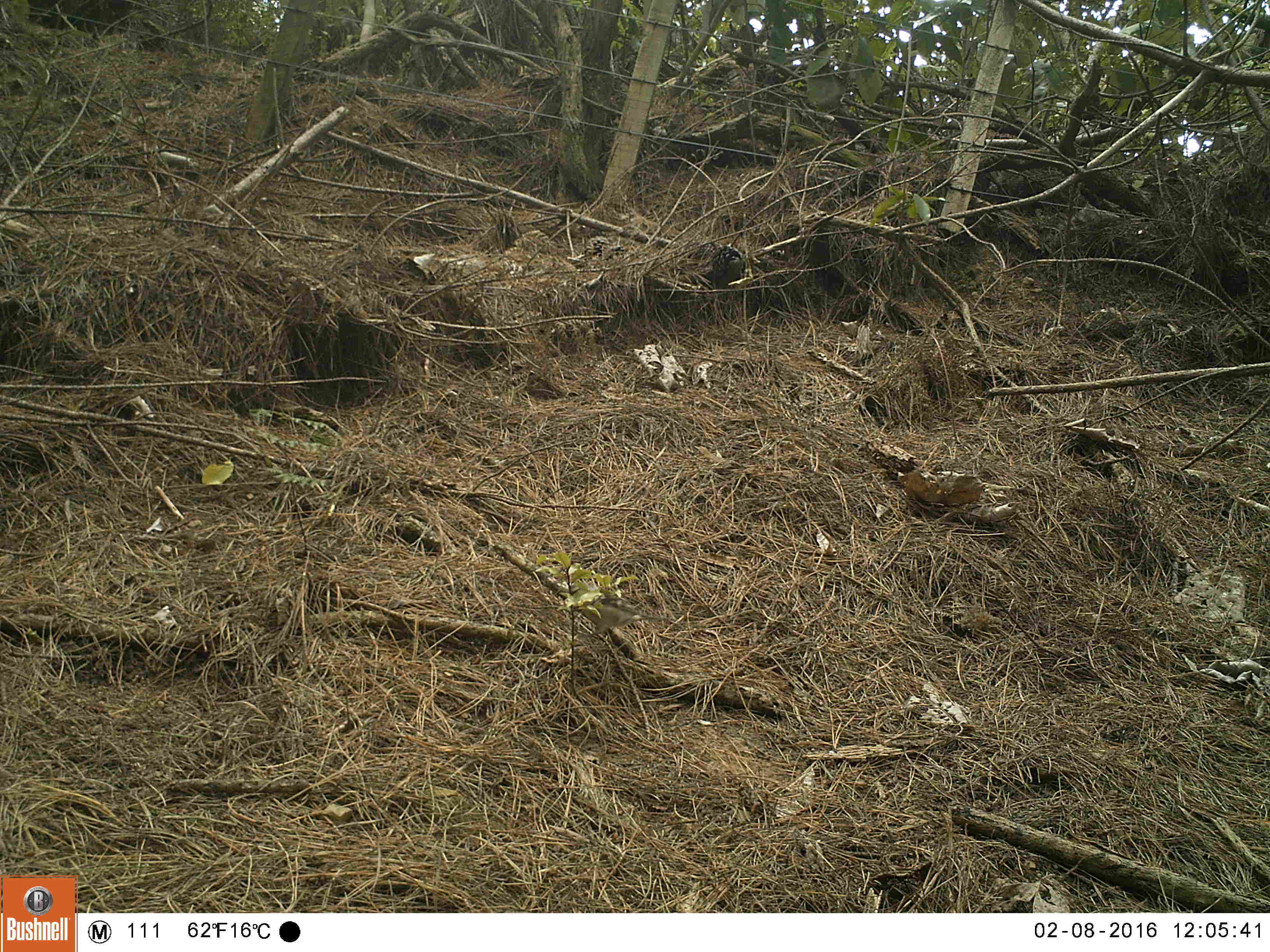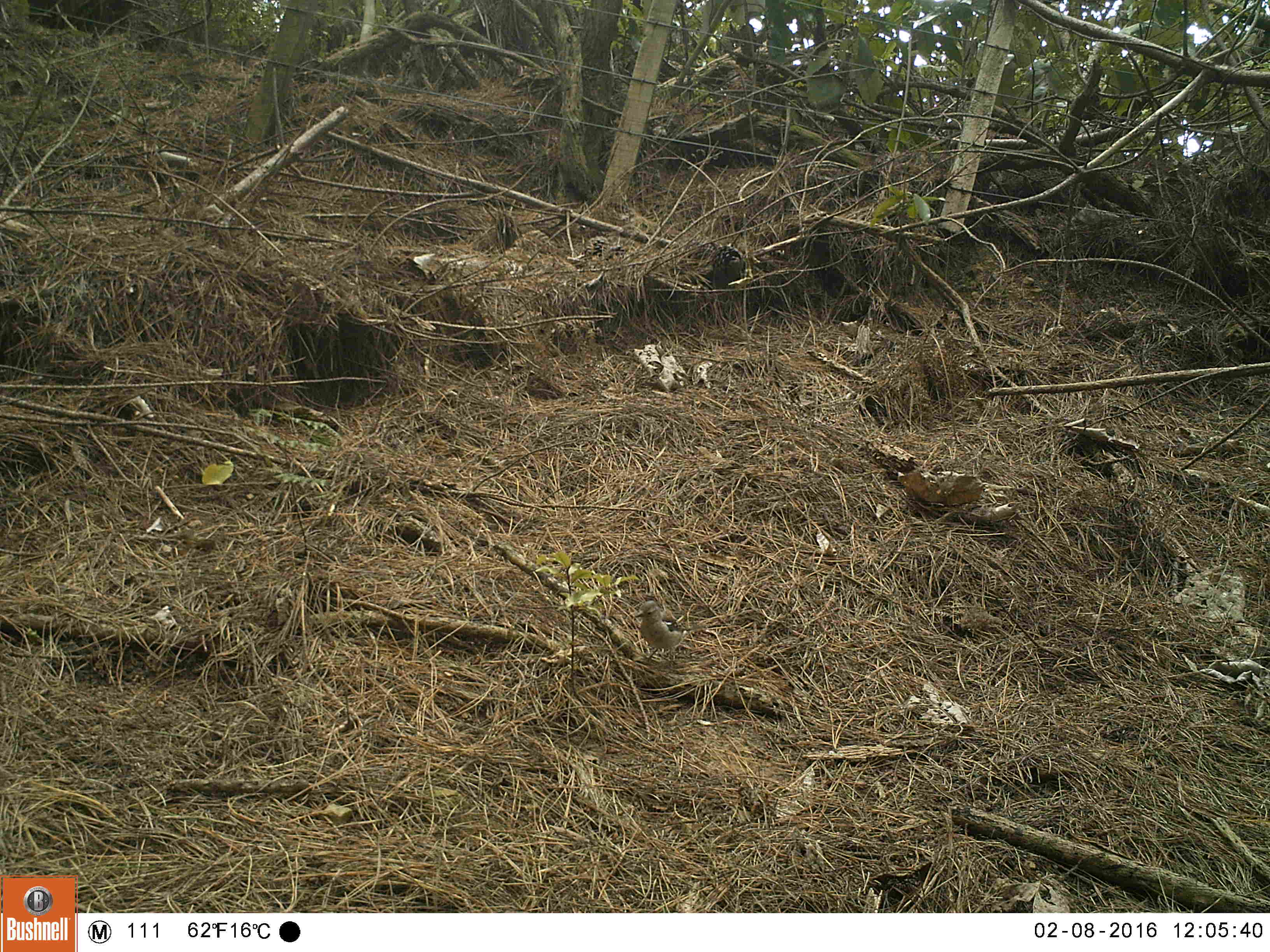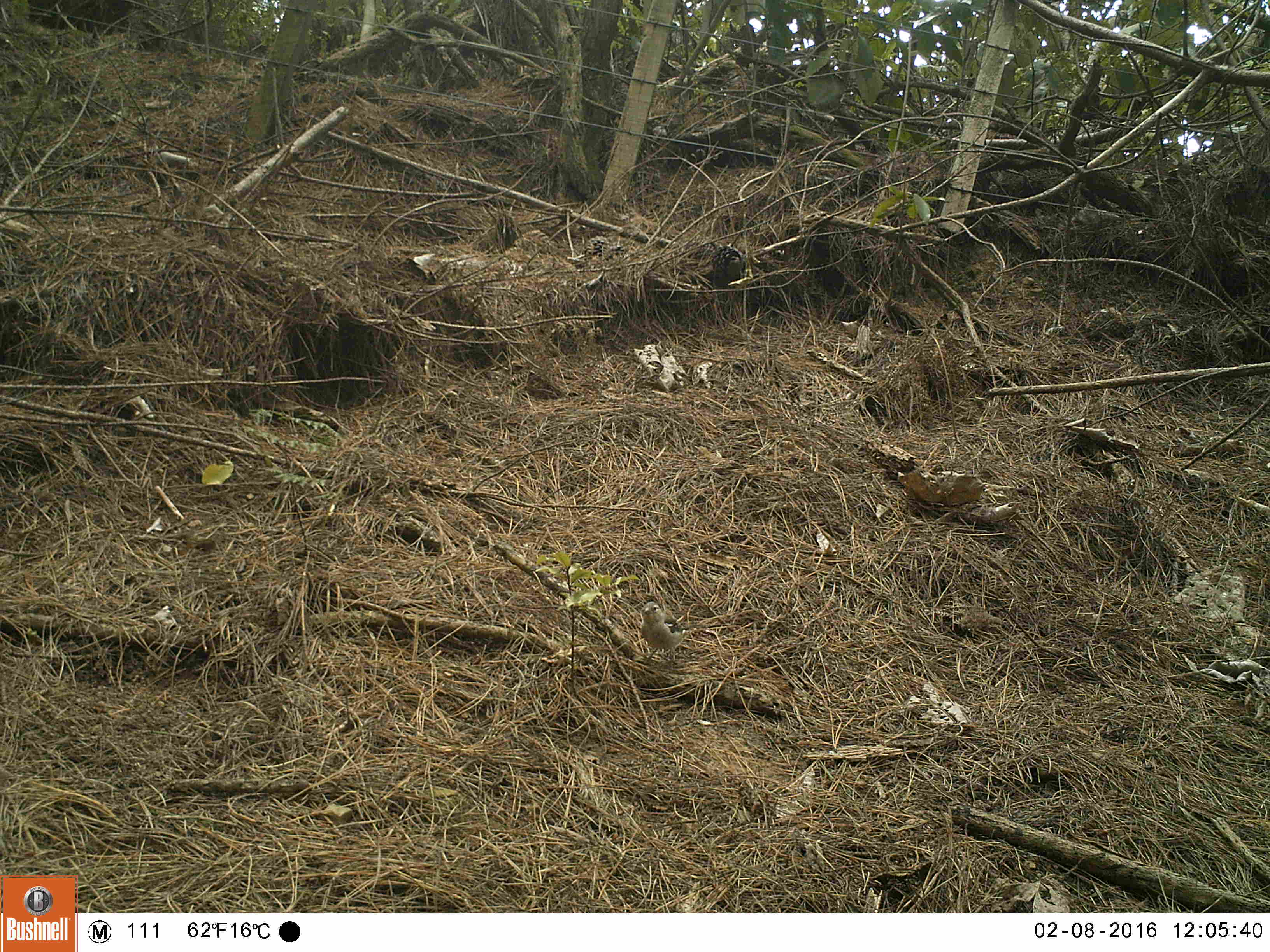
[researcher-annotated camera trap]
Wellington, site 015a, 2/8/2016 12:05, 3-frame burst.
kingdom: Animalia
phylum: Chordata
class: Aves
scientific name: Aves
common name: bird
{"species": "bird (Aves)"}